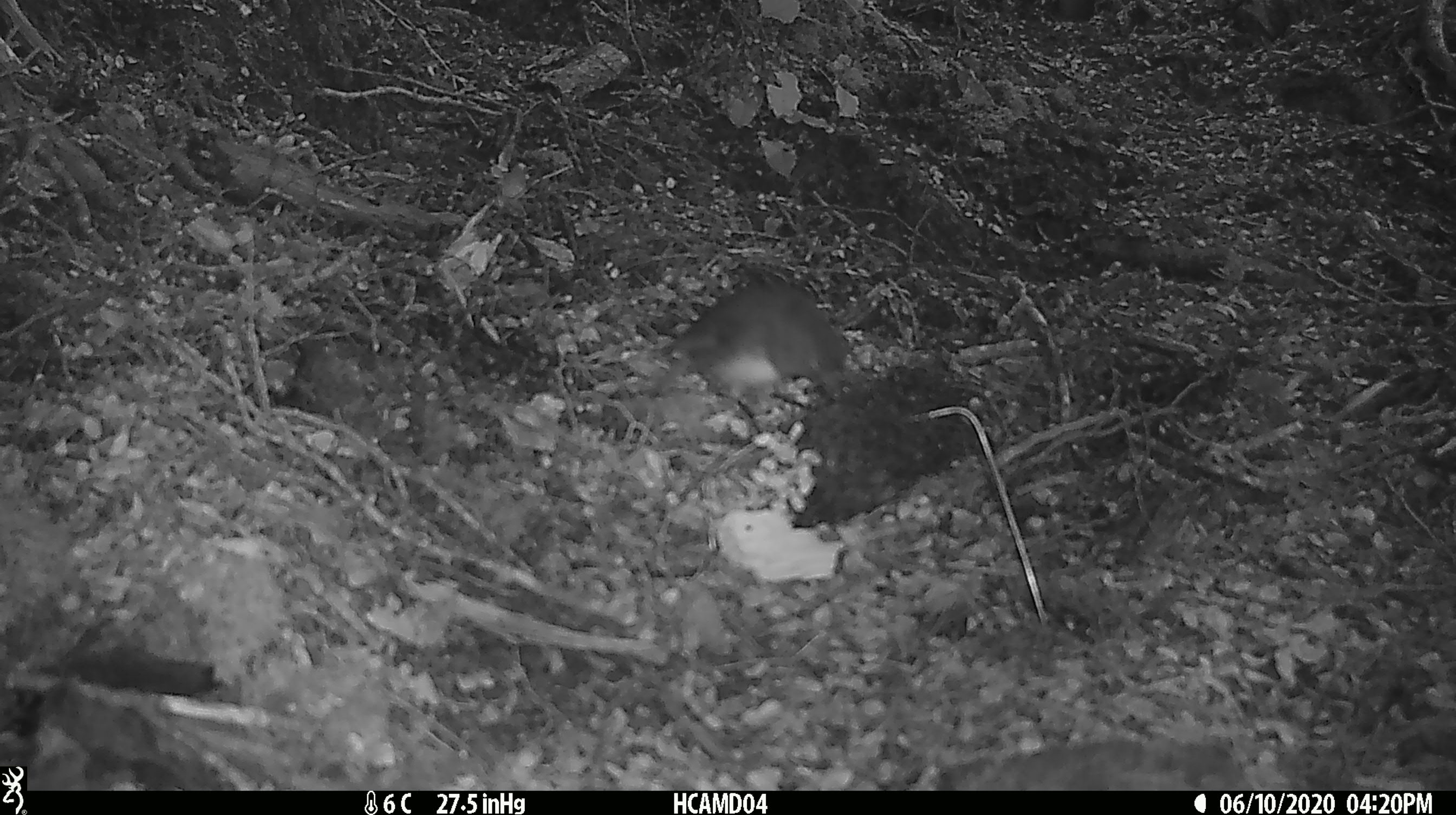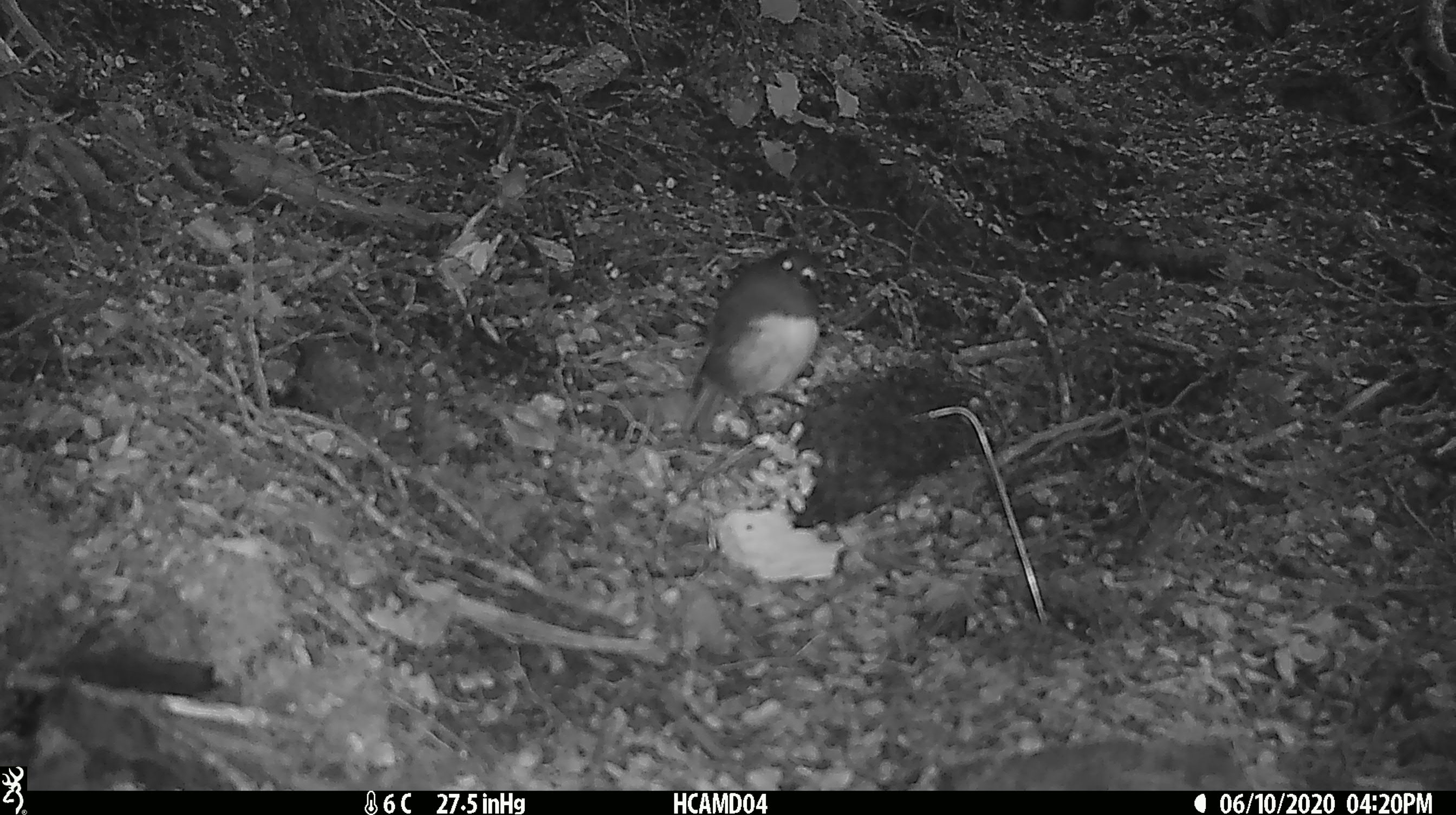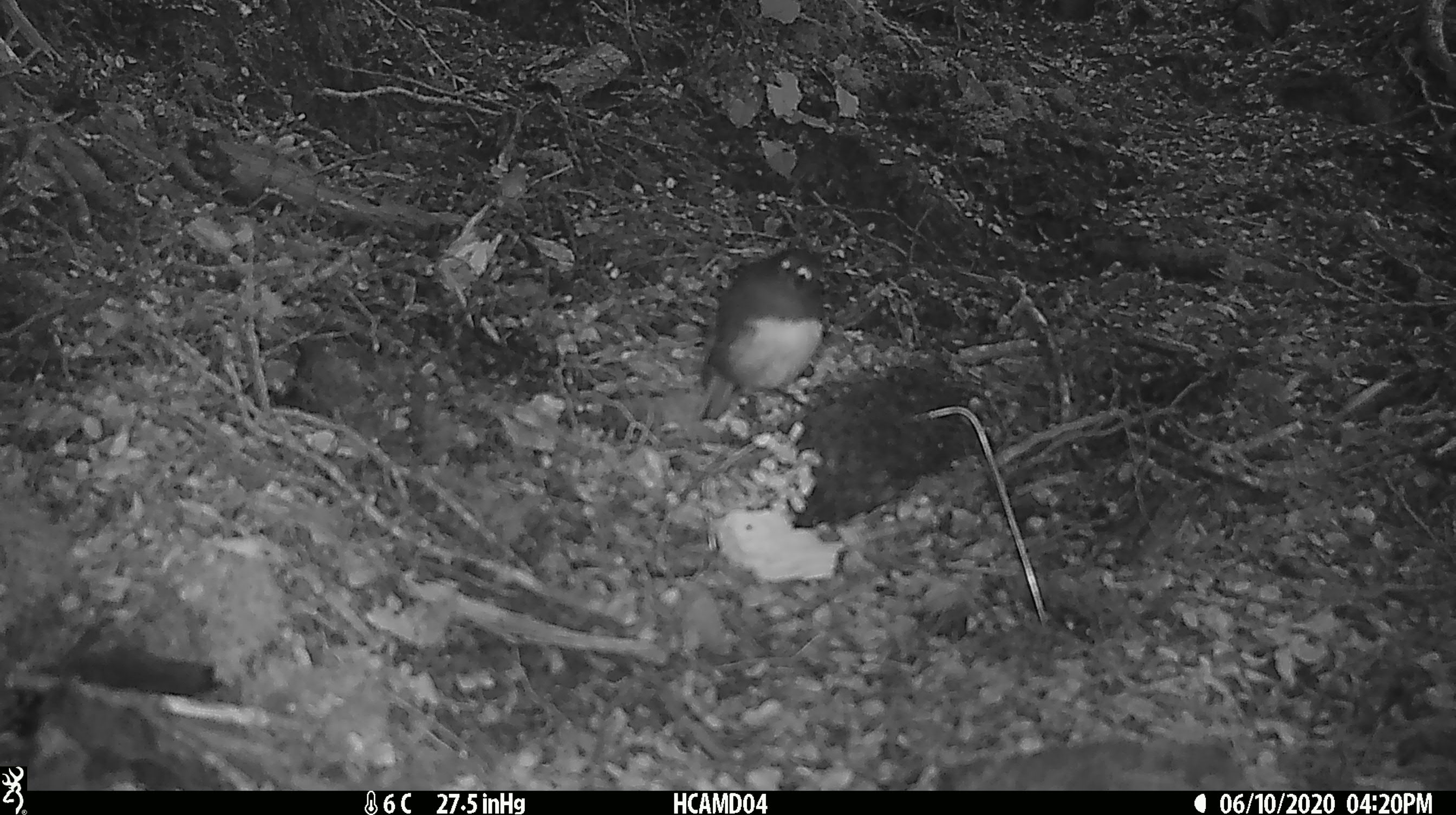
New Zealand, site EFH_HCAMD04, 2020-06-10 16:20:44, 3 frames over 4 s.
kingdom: Animalia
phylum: Chordata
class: Aves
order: Passeriformes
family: Petroicidae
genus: Petroica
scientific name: Petroica australis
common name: new zealand robin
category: robin